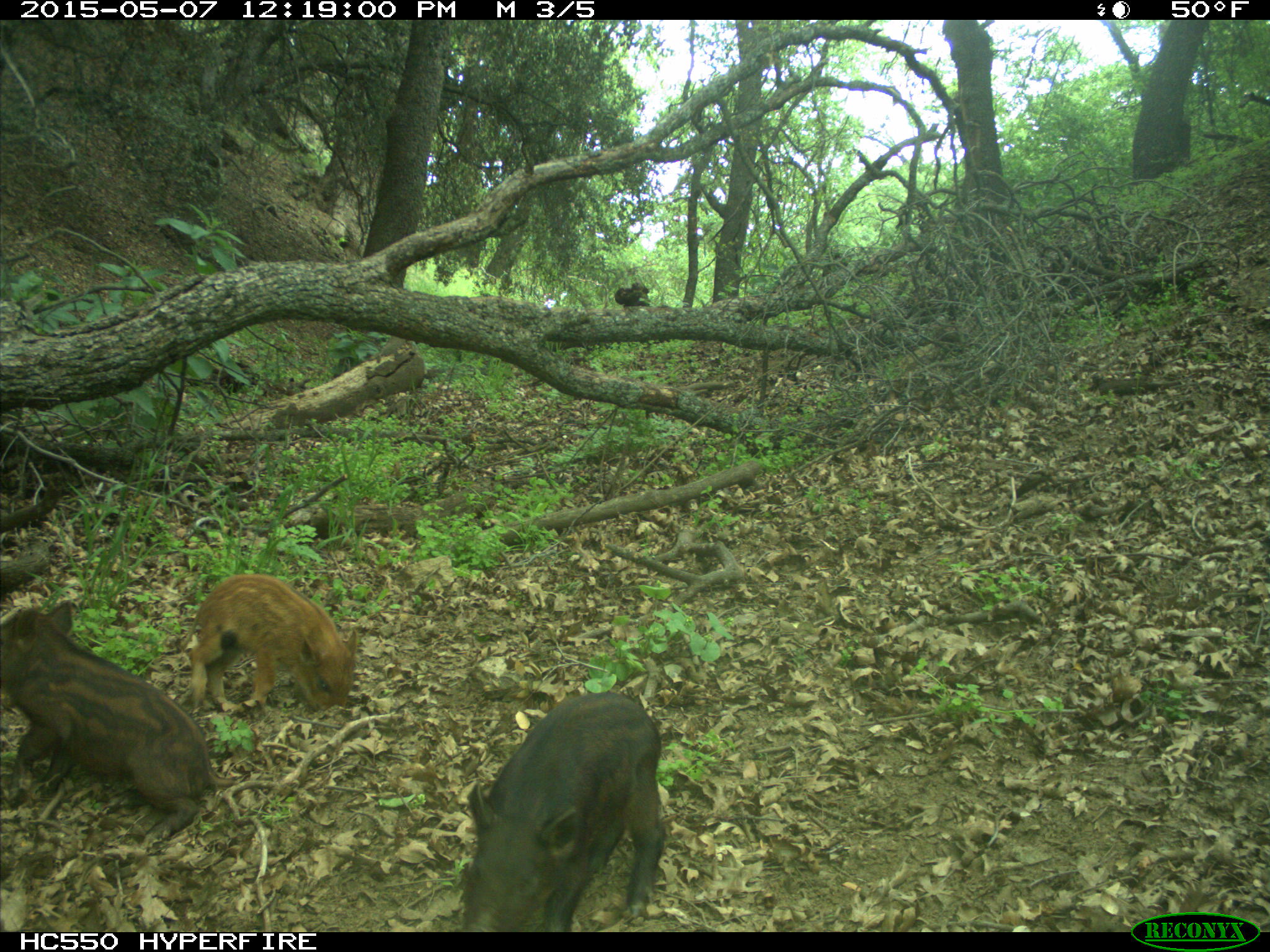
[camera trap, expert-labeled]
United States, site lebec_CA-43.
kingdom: Animalia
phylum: Chordata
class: Mammalia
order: Artiodactyla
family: Suidae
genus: Sus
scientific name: Sus scrofa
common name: wild boar